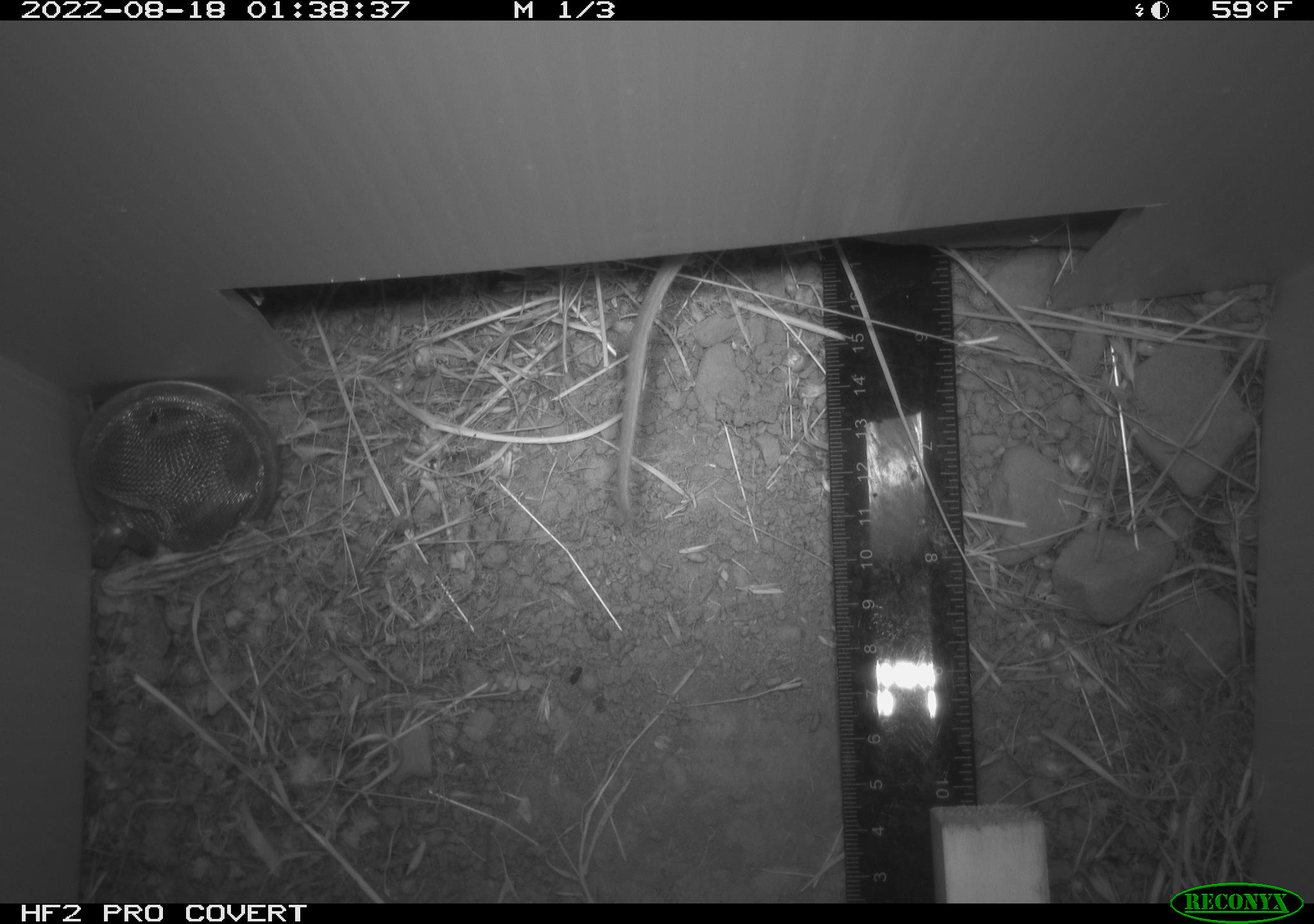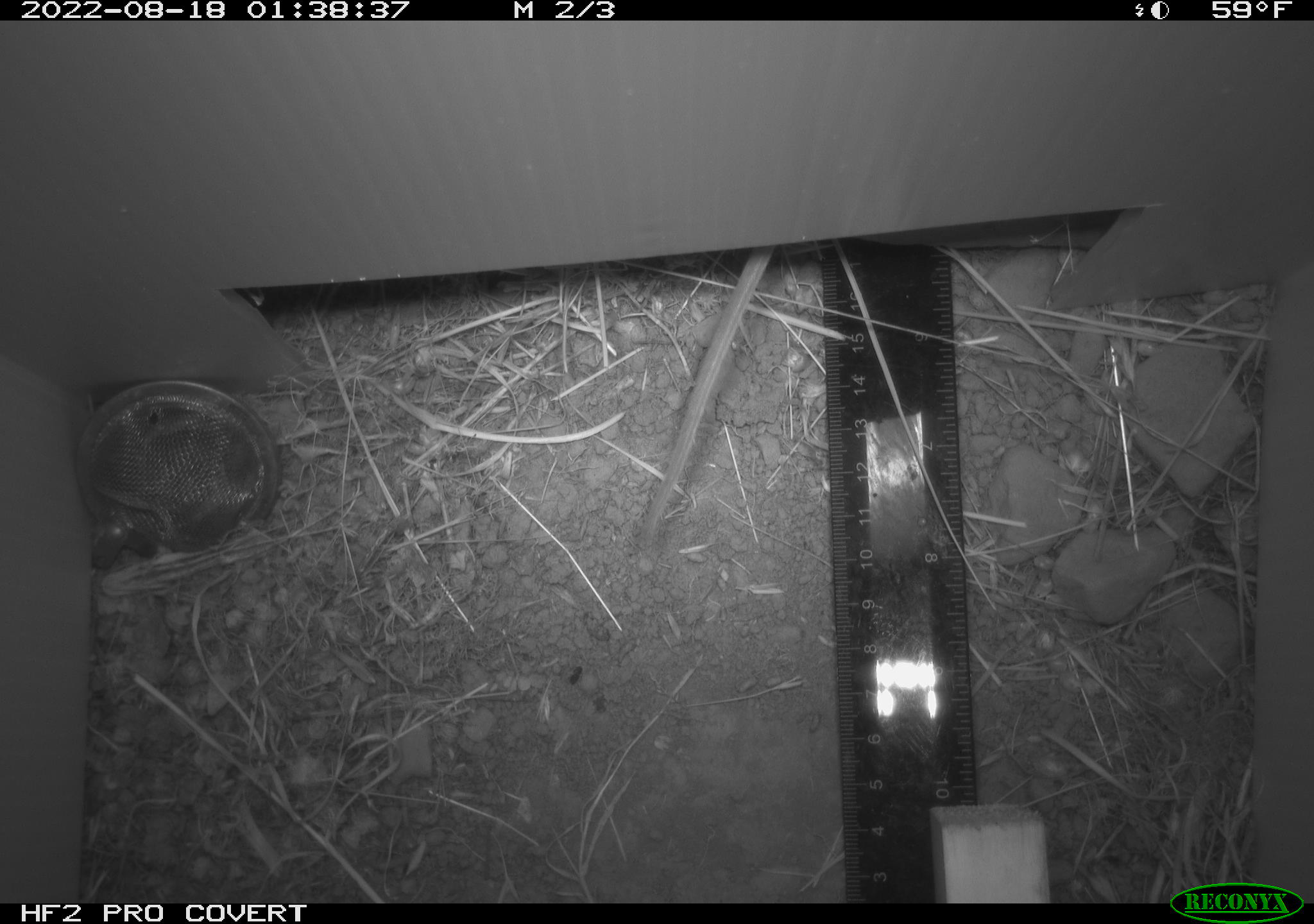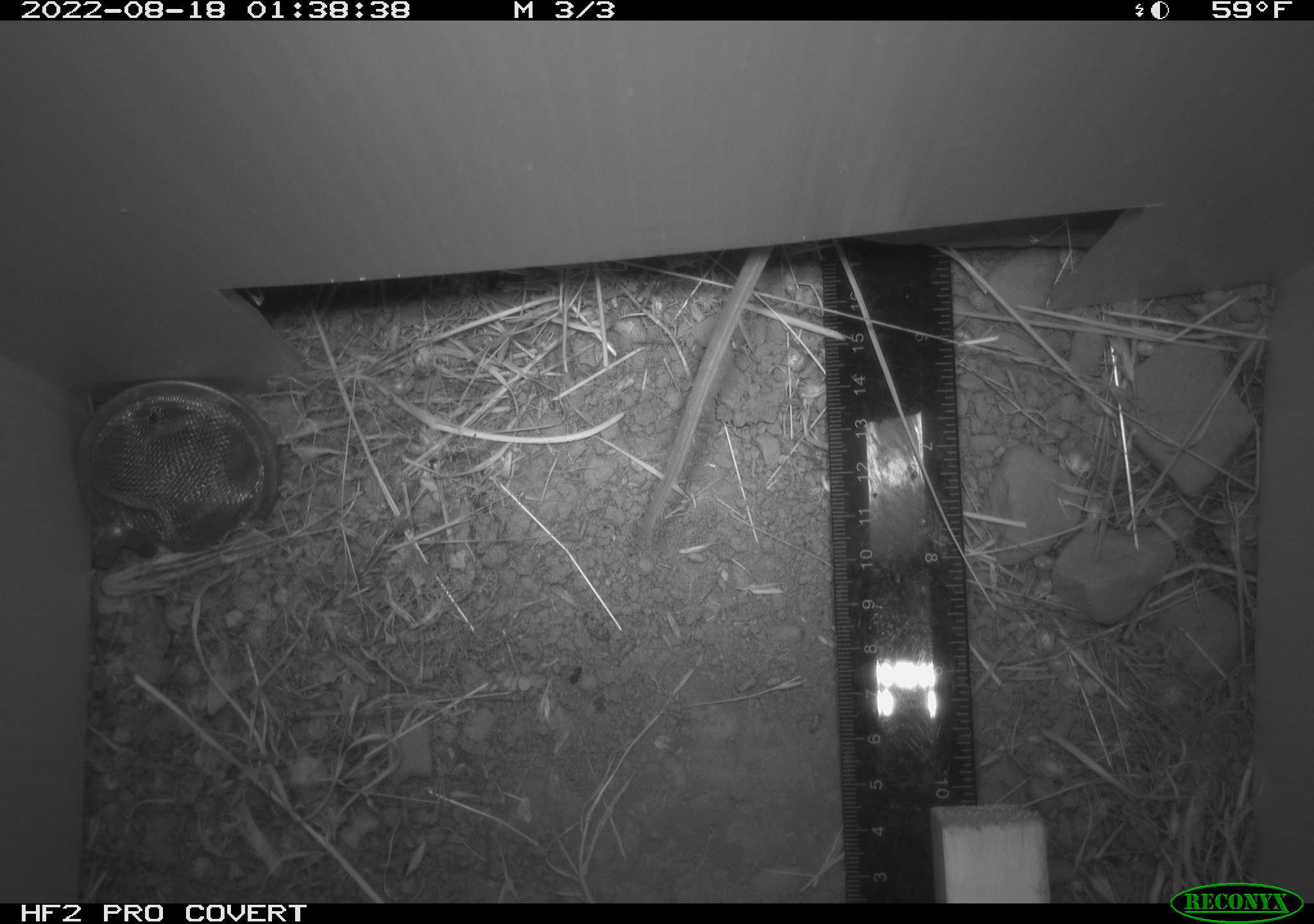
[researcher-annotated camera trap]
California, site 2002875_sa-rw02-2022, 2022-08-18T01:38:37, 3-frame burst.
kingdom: Animalia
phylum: Chordata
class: Mammalia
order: Rodentia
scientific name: Rodentia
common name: mouse species